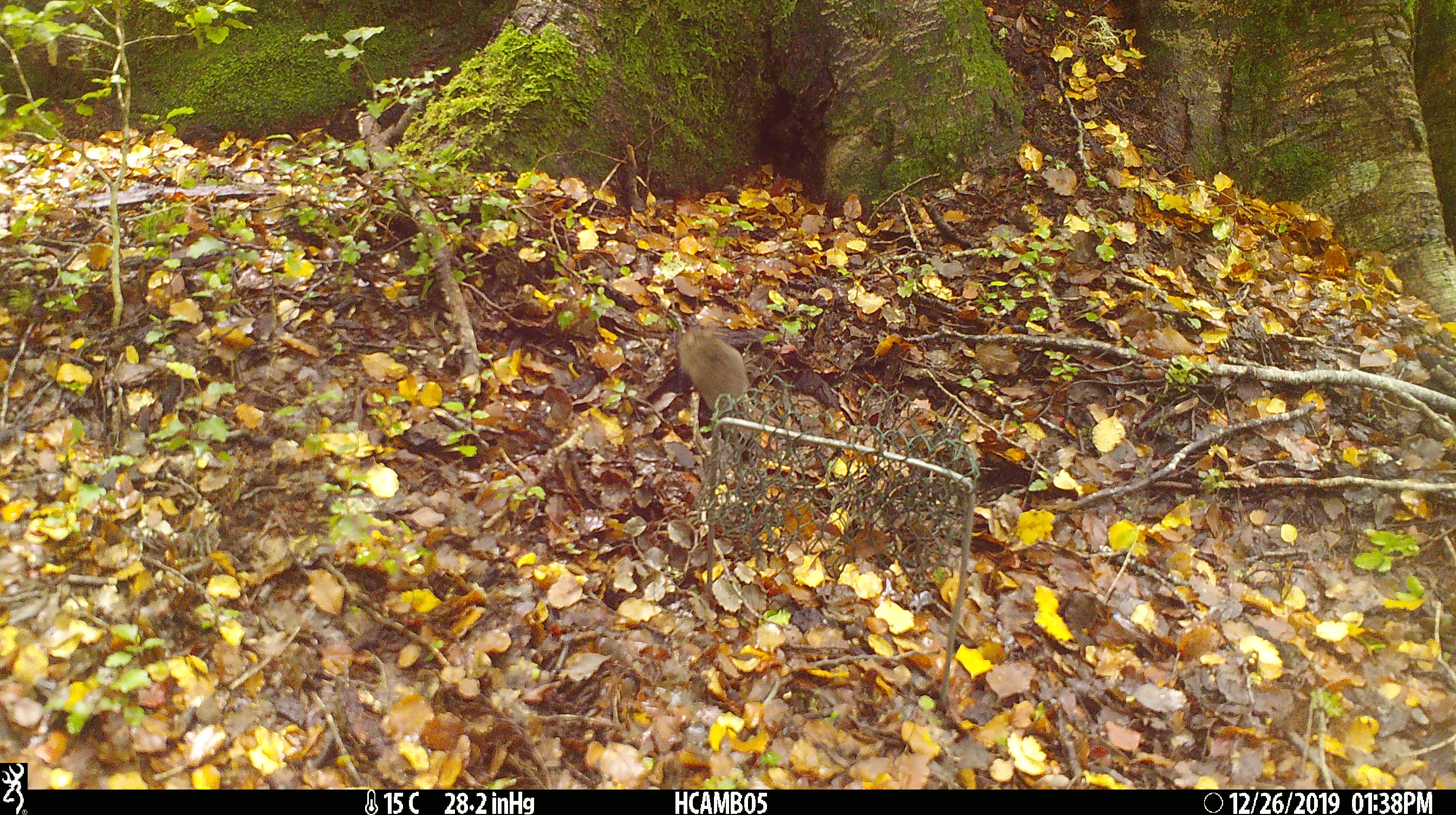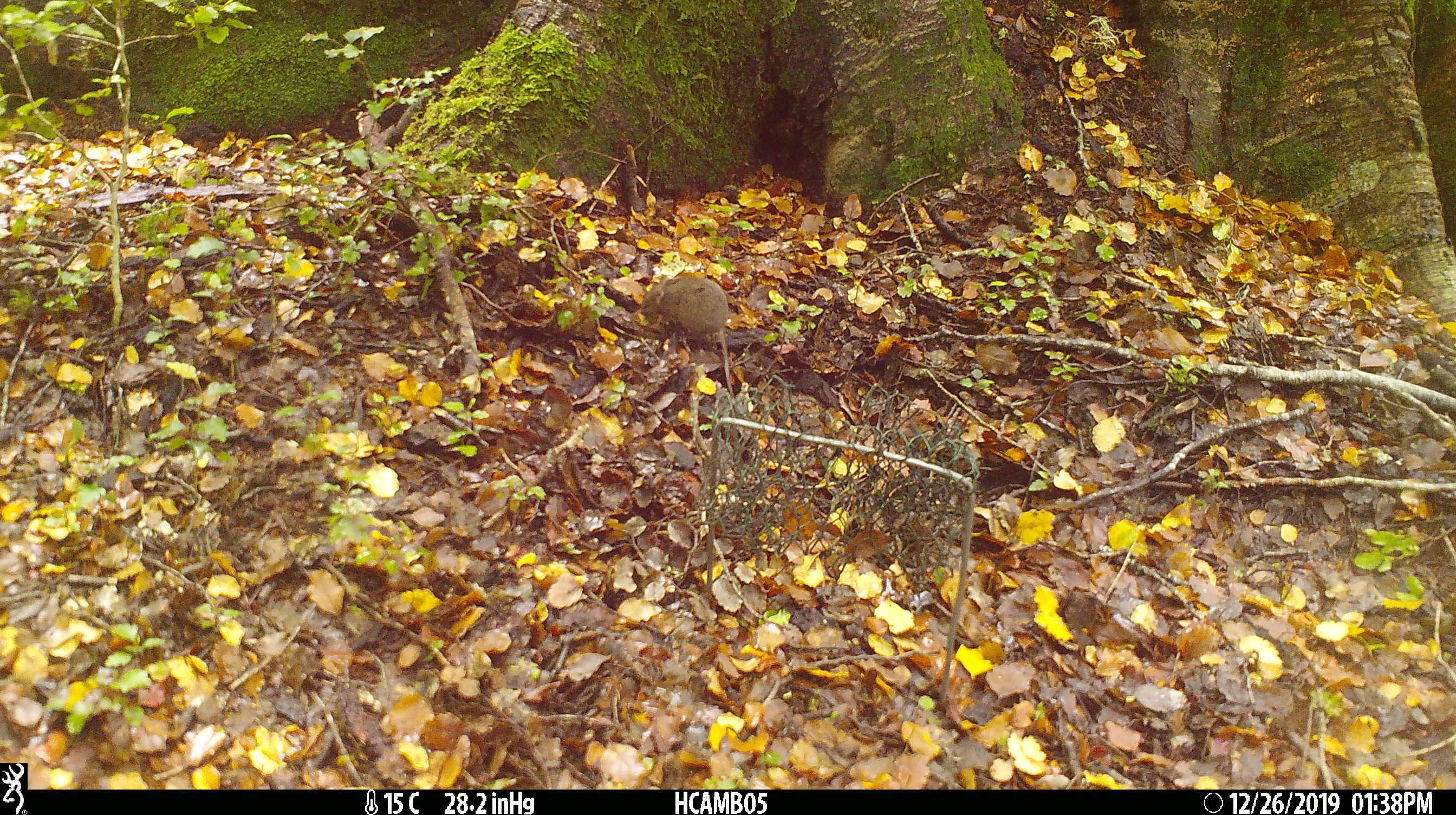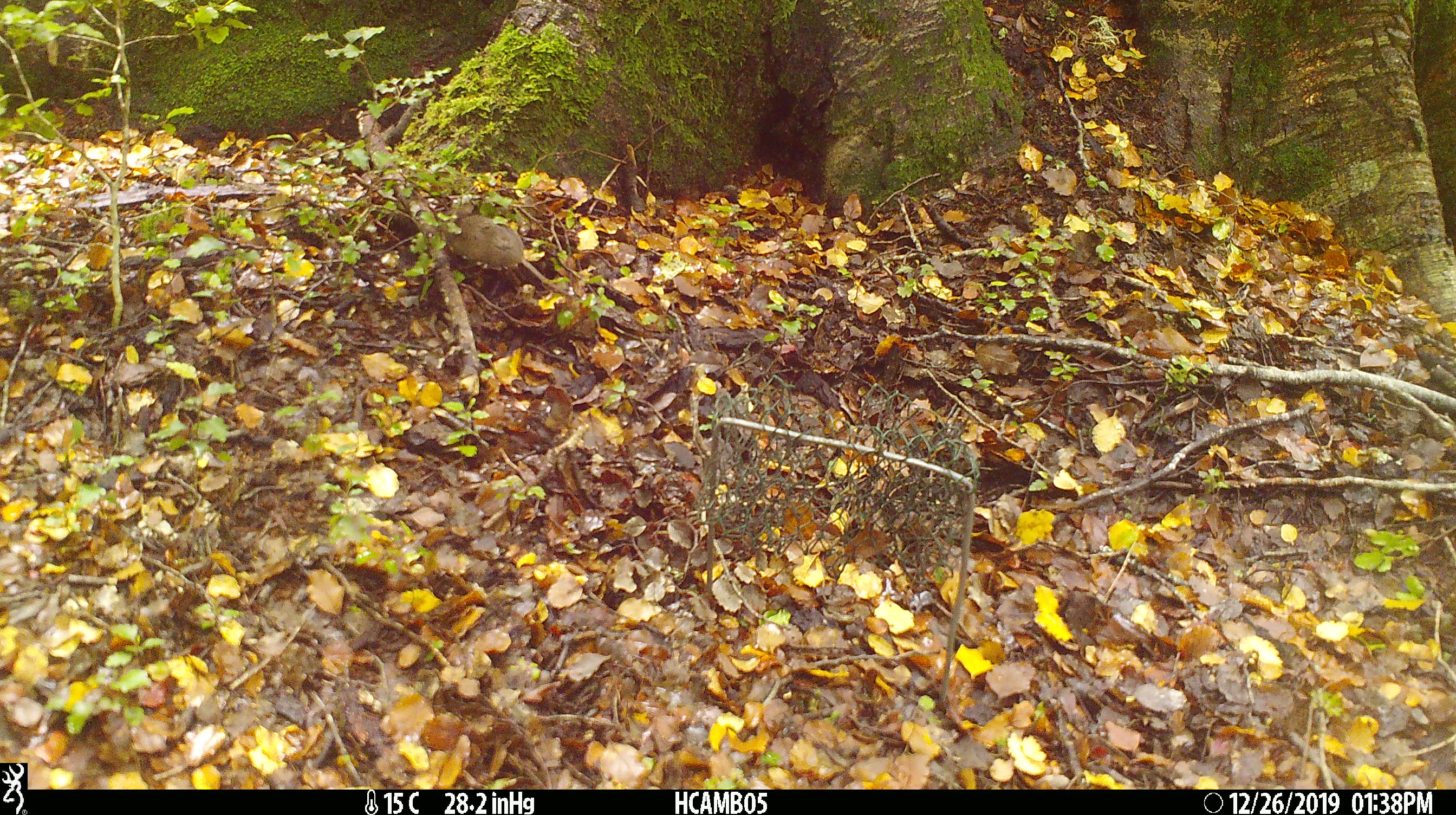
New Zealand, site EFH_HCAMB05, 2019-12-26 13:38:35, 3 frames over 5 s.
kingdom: Animalia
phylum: Chordata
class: Mammalia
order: Rodentia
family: Muridae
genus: Mus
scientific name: Mus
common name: mouse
Mouse (Mus).